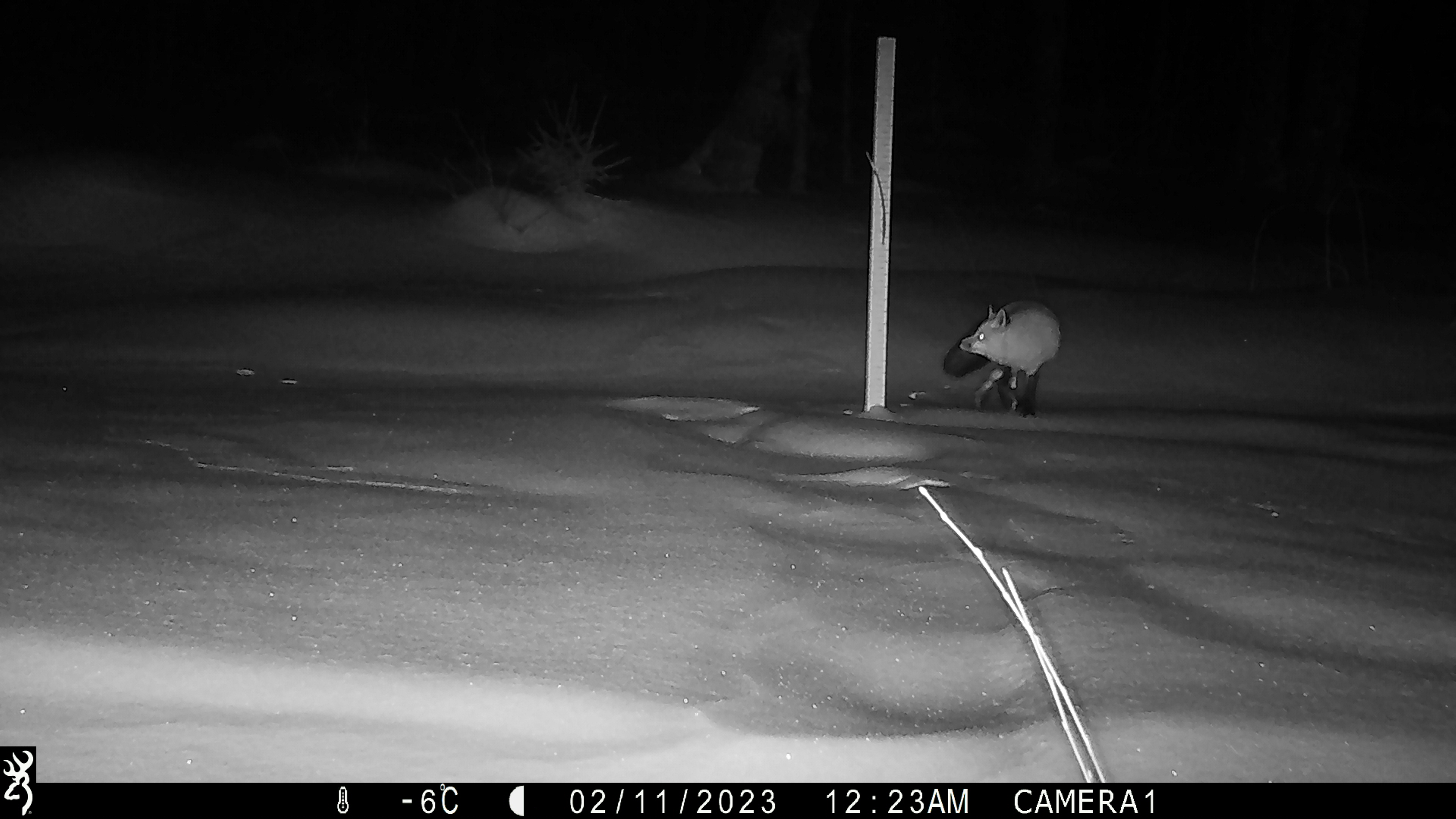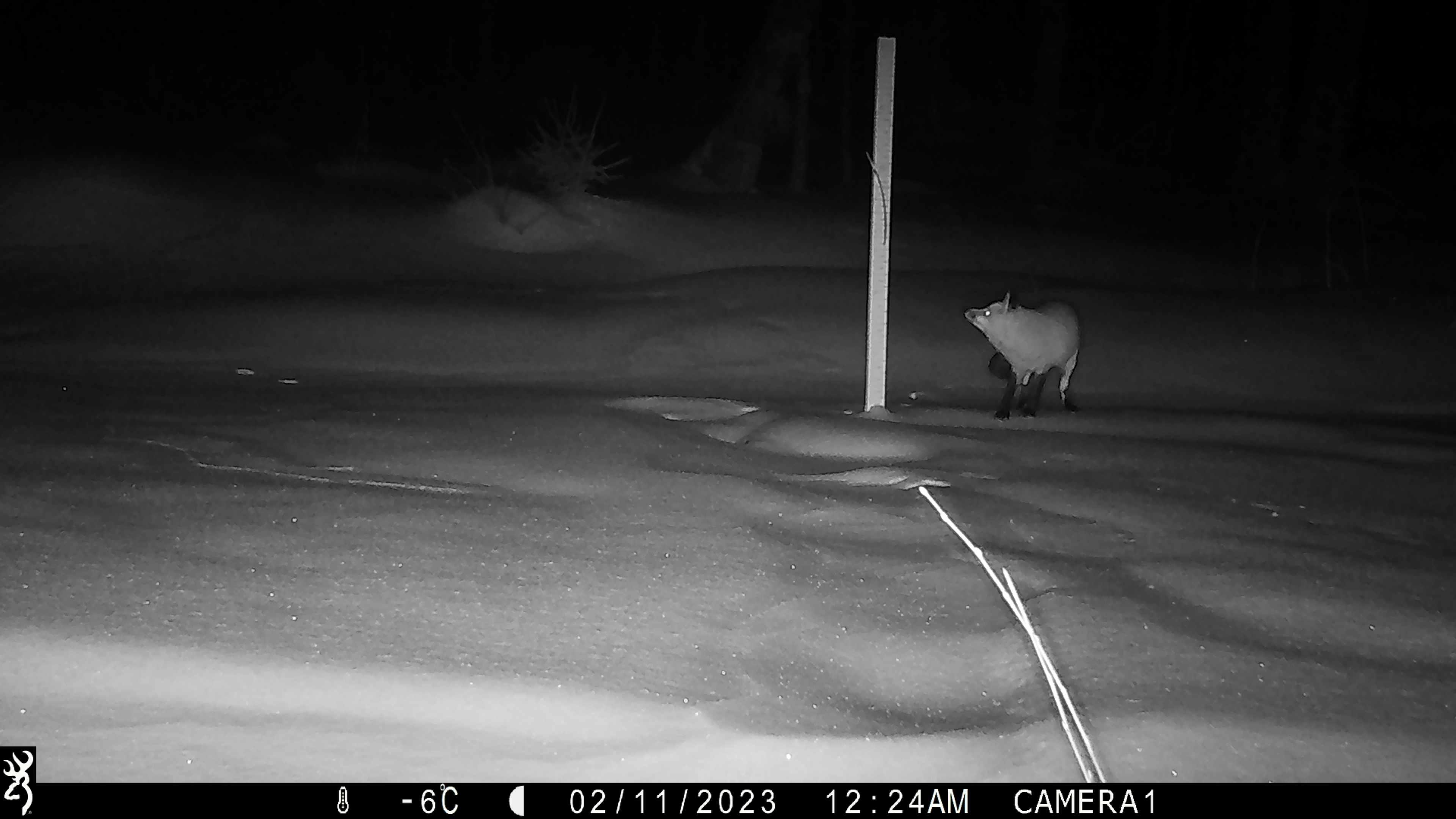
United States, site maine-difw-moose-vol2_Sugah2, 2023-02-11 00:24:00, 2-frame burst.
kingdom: Animalia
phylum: Chordata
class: Mammalia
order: Carnivora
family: Canidae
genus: Vulpes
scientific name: Vulpes vulpes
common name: red fox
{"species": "red fox (Vulpes vulpes)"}